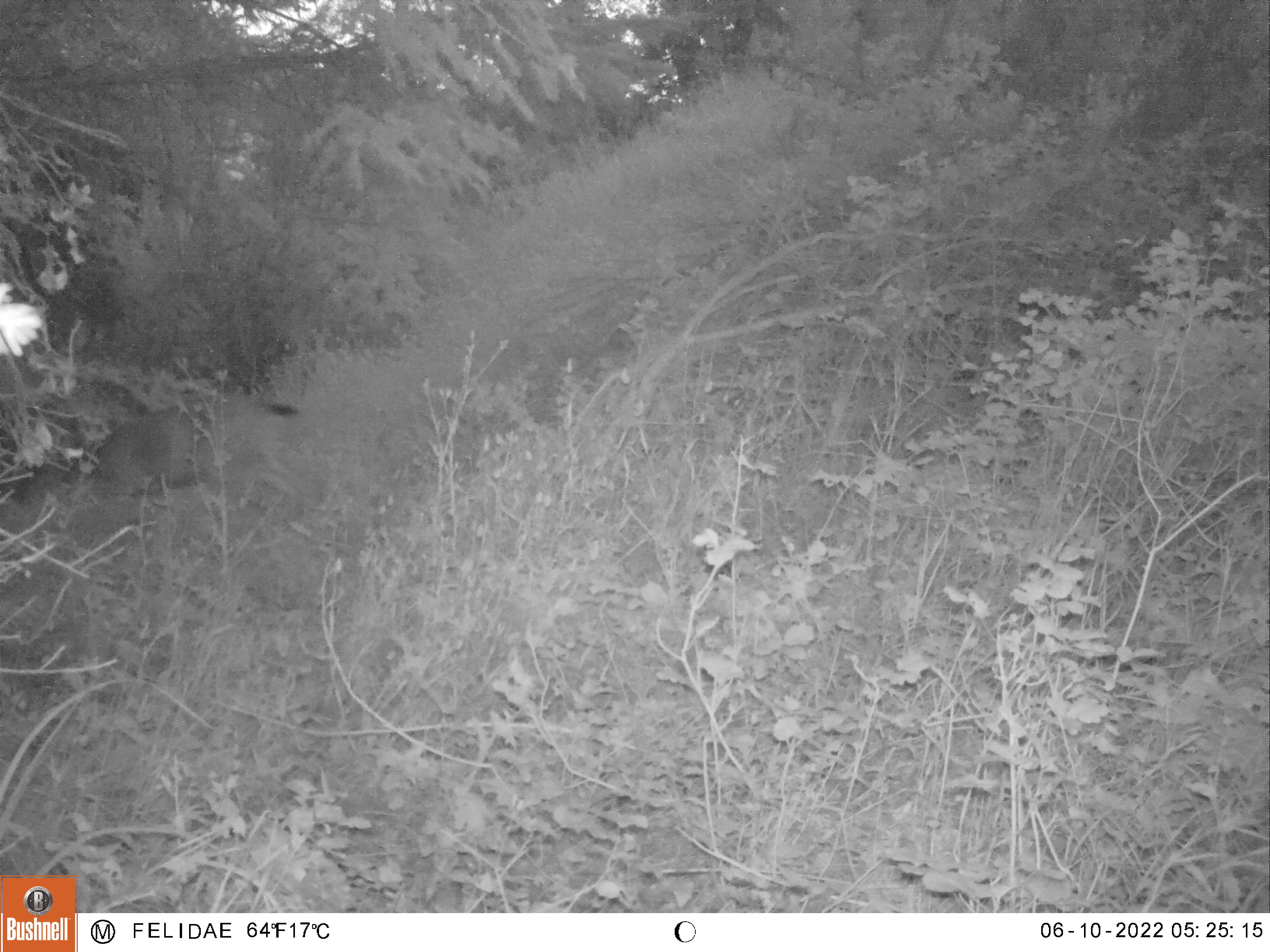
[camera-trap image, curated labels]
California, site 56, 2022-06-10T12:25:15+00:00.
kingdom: Animalia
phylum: Chordata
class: Mammalia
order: Artiodactyla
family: Cervidae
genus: Odocoileus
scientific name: Odocoileus hemionus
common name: mule deer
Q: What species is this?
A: Mule deer (Odocoileus hemionus).